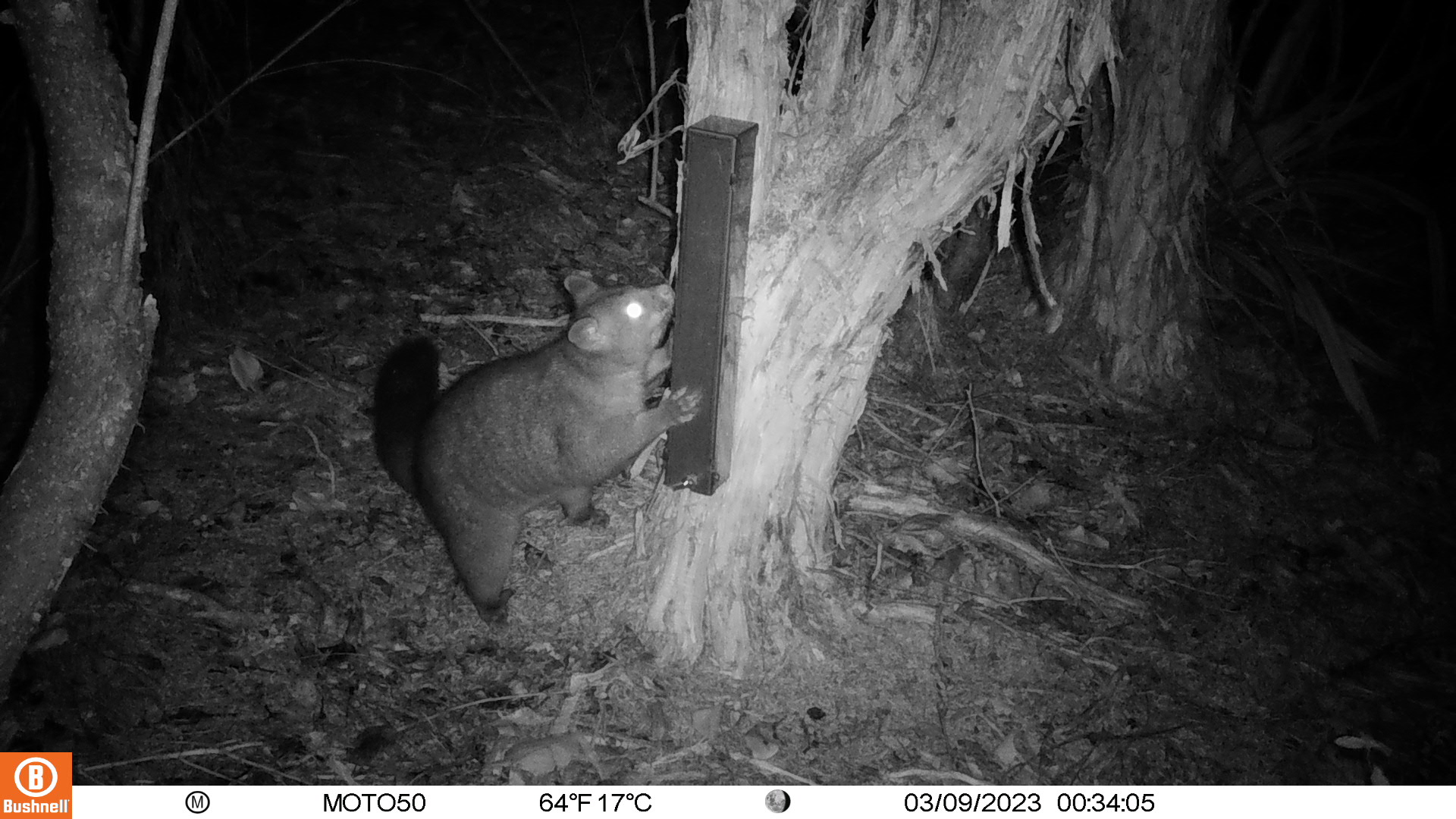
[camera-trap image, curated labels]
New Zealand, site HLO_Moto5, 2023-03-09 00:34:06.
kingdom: Animalia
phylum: Chordata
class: Mammalia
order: Diprotodontia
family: Phalangeridae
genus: Trichosurus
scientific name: Trichosurus vulpecula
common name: common brushtail possum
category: possum